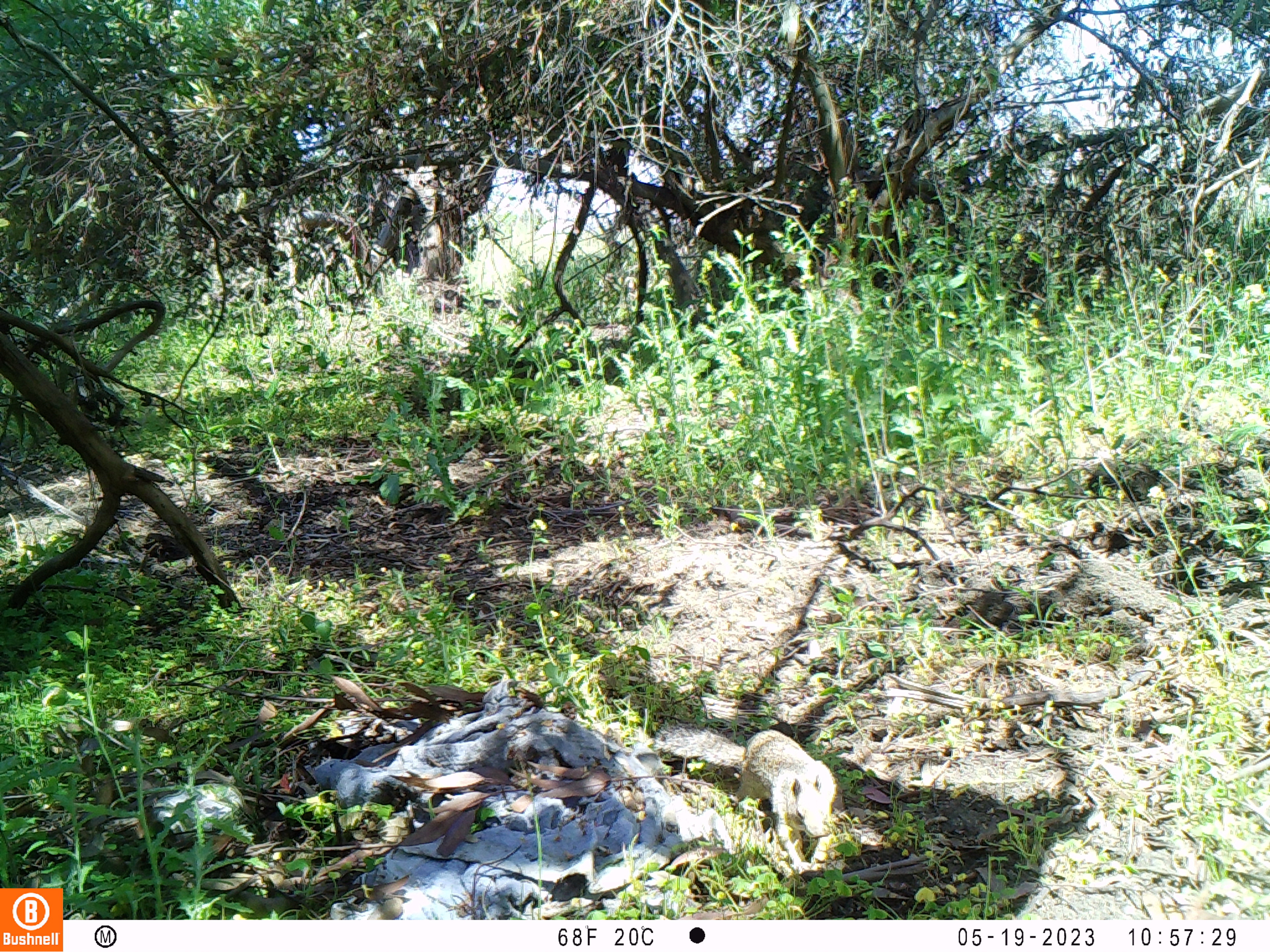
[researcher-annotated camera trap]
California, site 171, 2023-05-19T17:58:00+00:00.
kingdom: Animalia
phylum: Chordata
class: Mammalia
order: Rodentia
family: Sciuridae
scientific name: Sciuridae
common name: squirrel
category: unknown squirrel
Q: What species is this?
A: Unknown squirrel (squirrel) (Sciuridae).